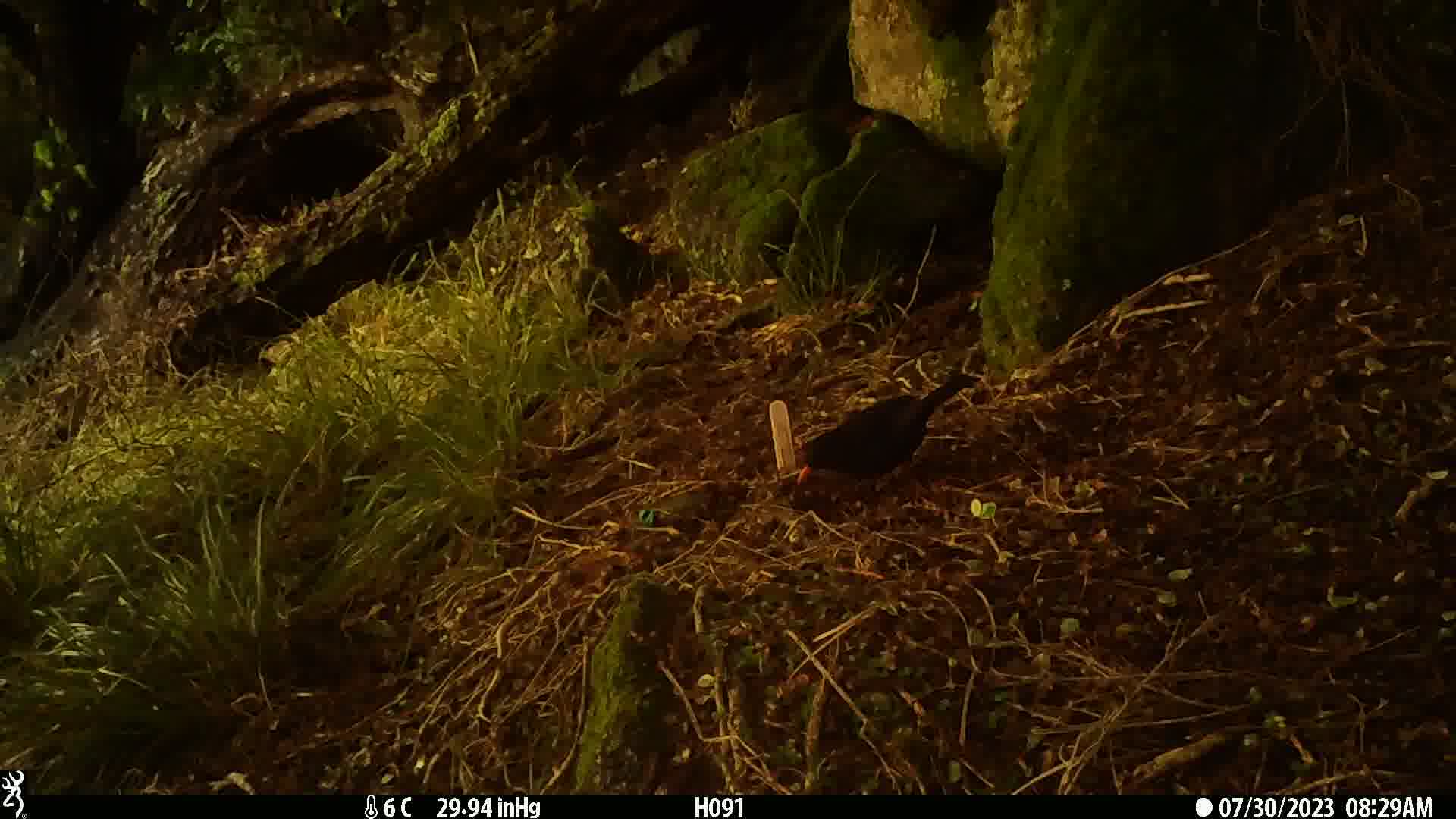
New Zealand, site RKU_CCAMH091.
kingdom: Animalia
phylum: Chordata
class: Aves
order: Passeriformes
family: Turdidae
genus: Turdus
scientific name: Turdus merula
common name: eurasian blackbird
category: blackbird